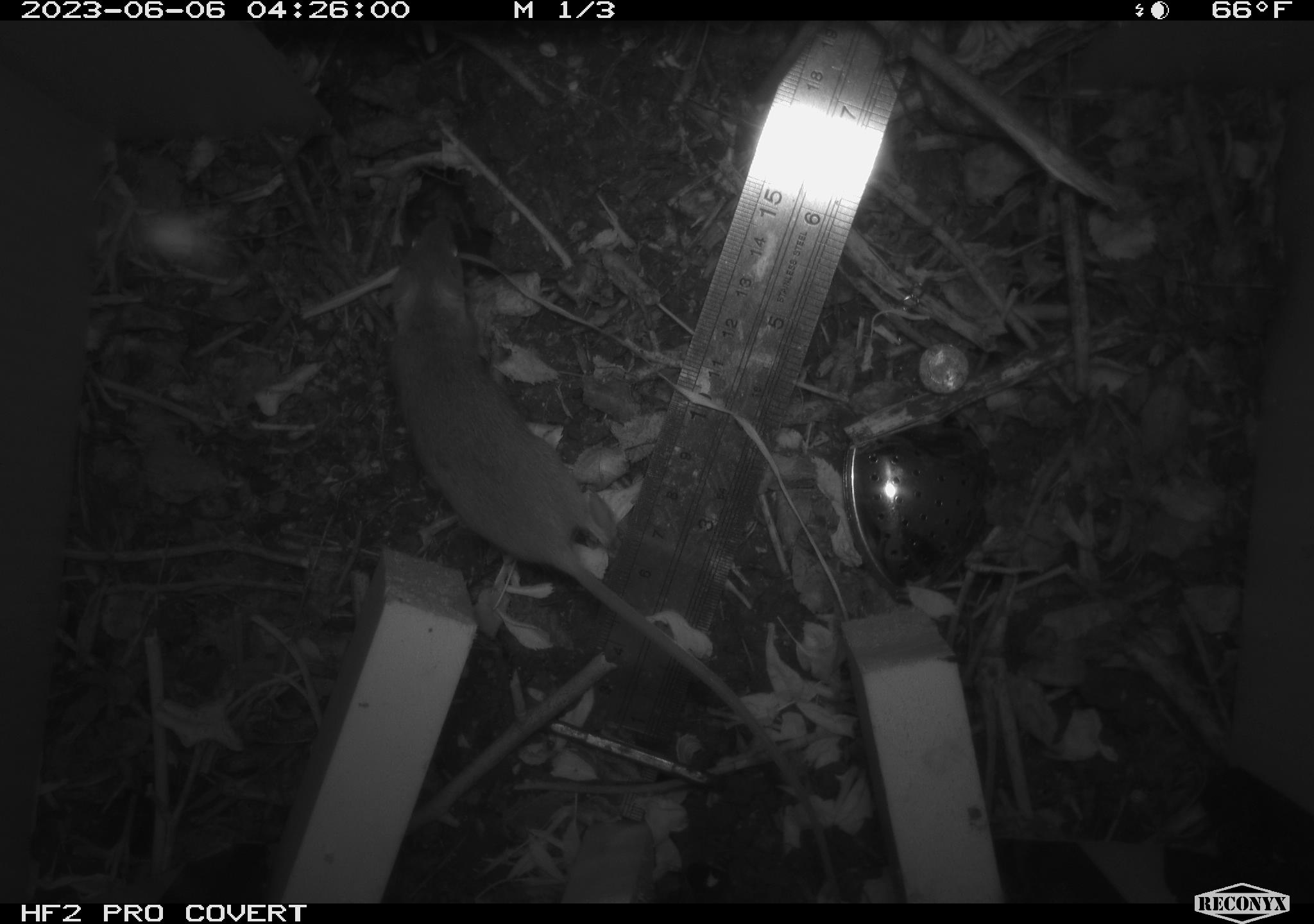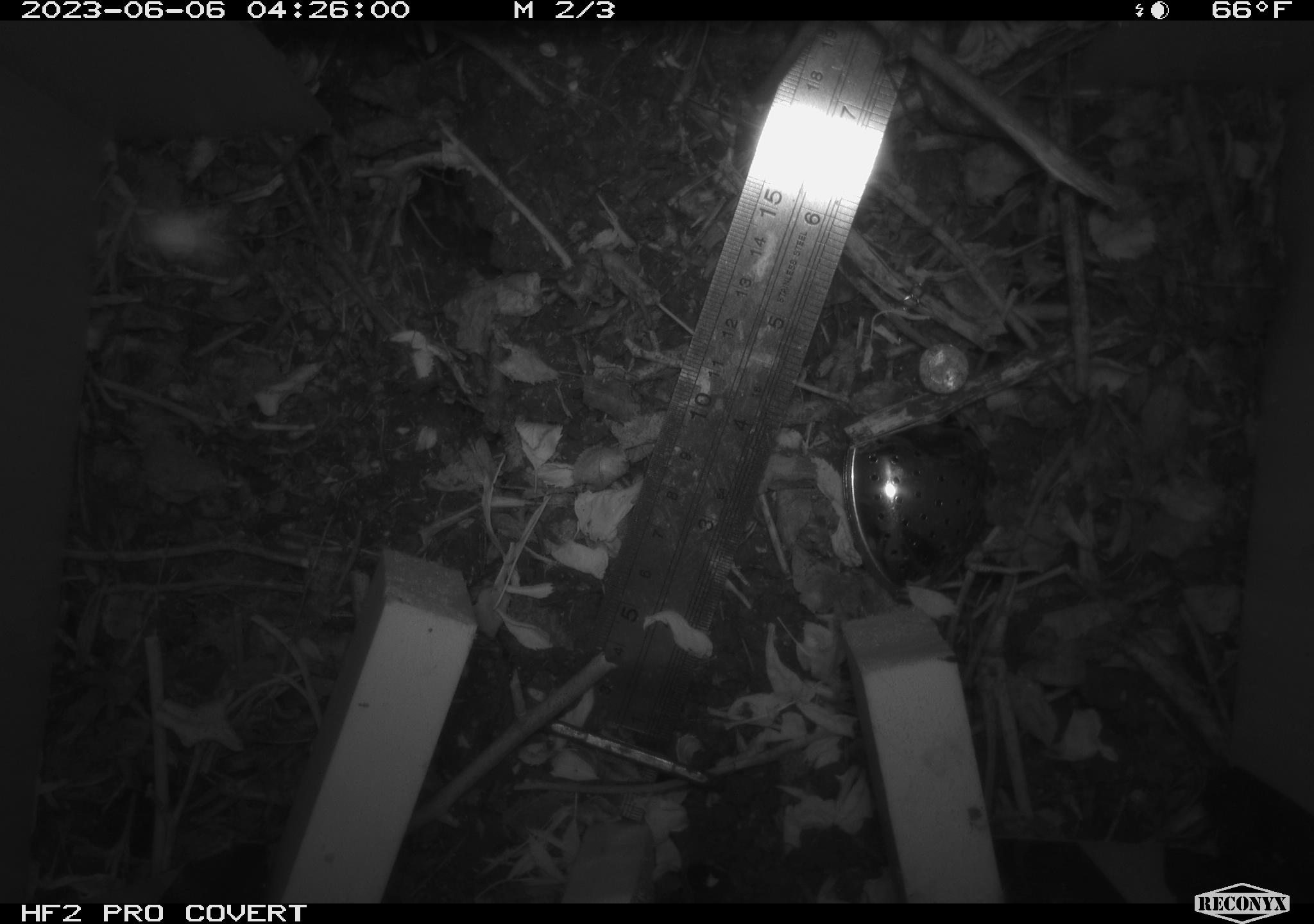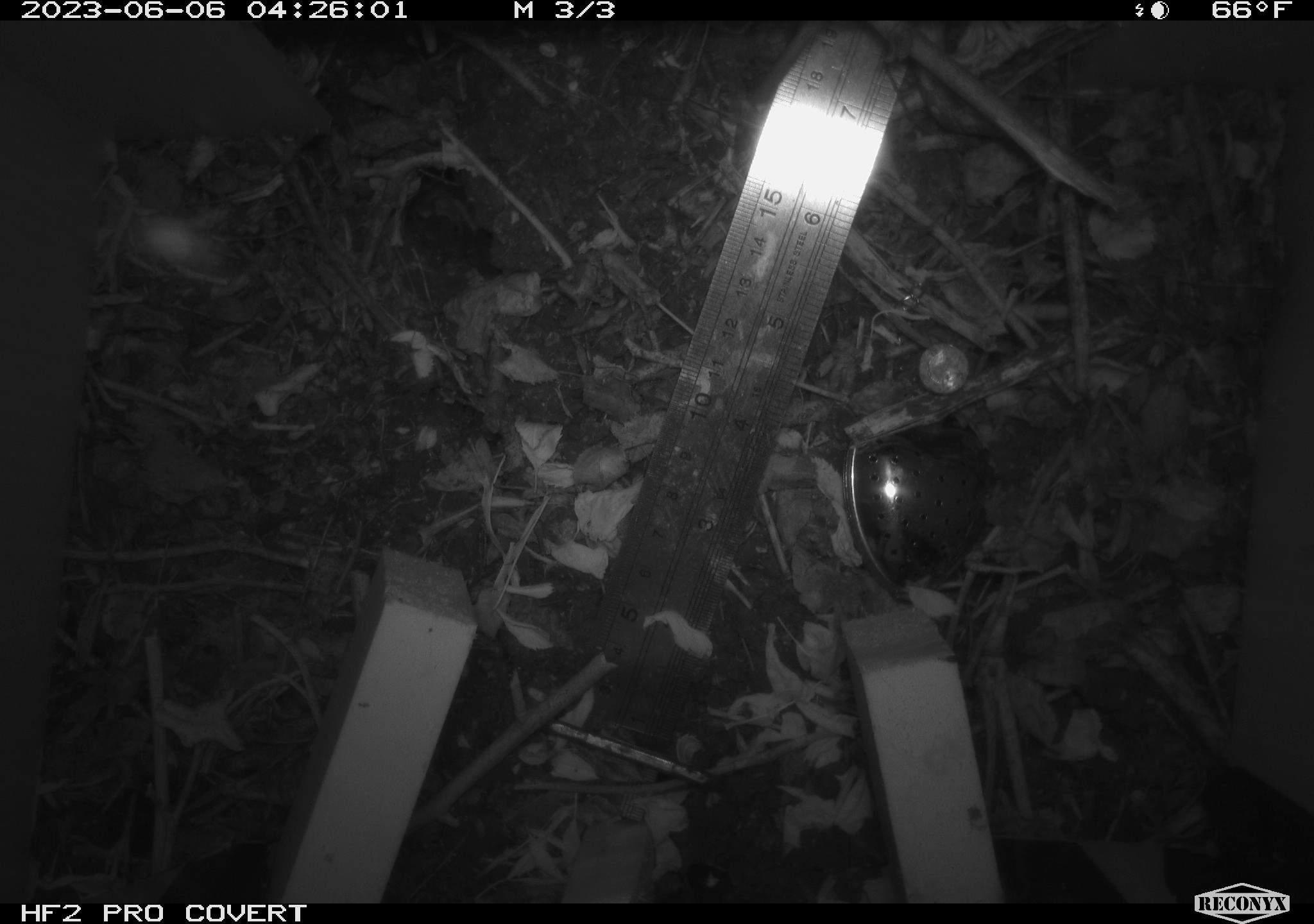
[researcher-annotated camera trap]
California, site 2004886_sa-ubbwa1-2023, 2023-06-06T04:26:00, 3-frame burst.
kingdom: Animalia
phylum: Chordata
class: Mammalia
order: Rodentia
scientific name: Rodentia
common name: rodent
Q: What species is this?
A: Rodent (Rodentia).